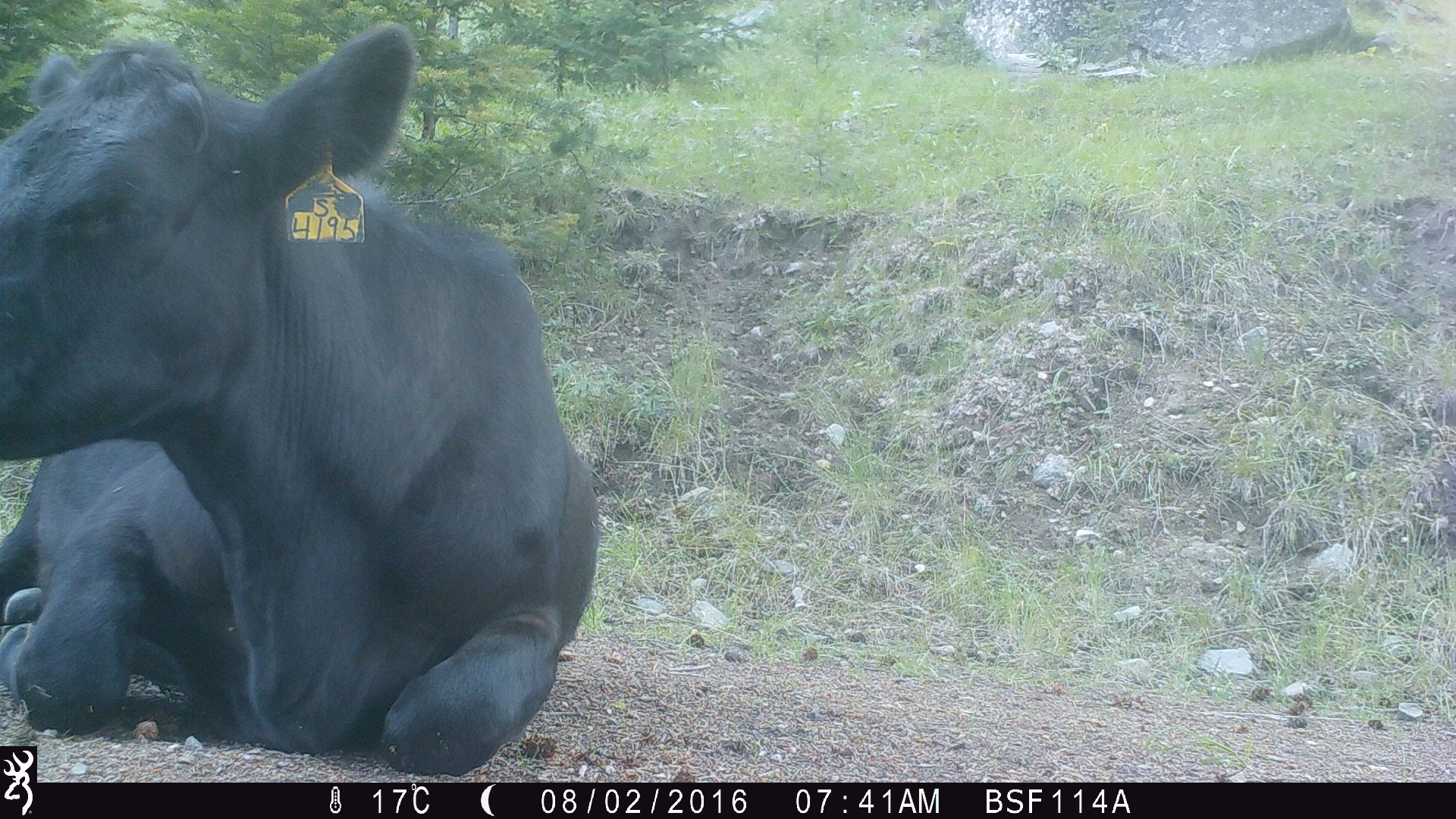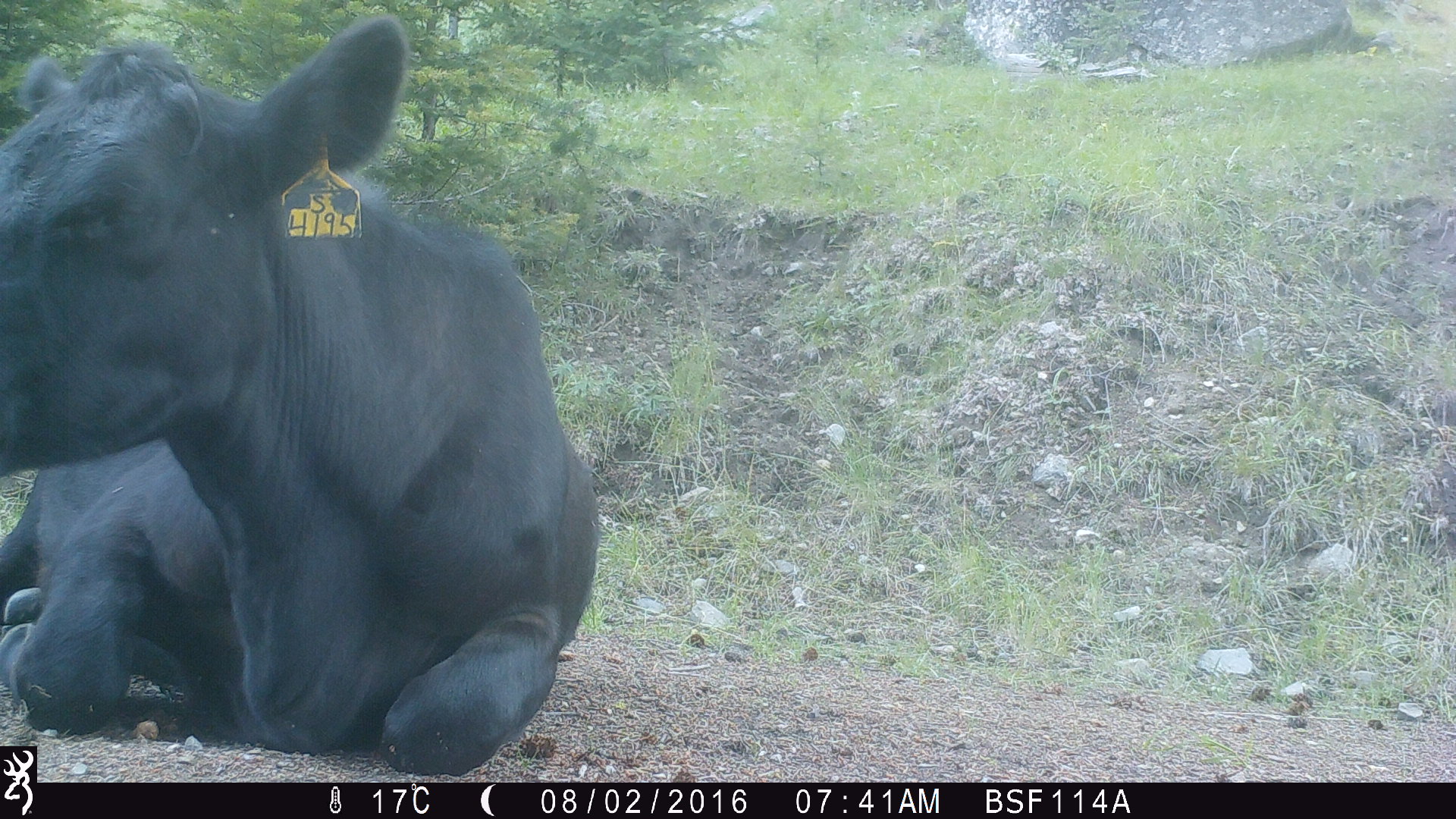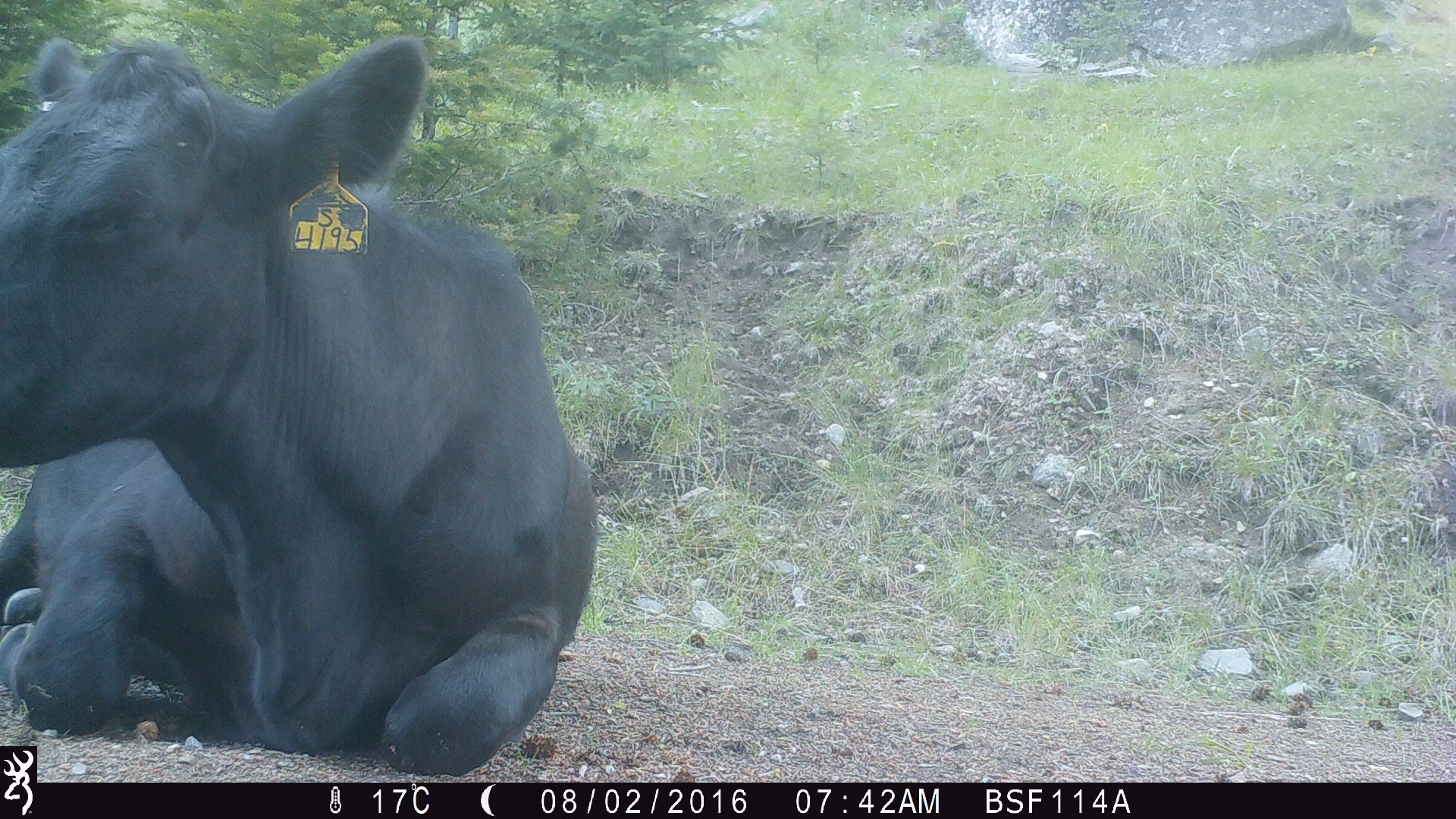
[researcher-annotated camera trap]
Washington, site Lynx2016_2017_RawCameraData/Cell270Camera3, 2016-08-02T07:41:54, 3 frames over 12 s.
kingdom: Animalia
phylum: Chordata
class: Mammalia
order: Artiodactyla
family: Bovidae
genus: Bos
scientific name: Bos taurus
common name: domestic cattle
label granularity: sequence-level